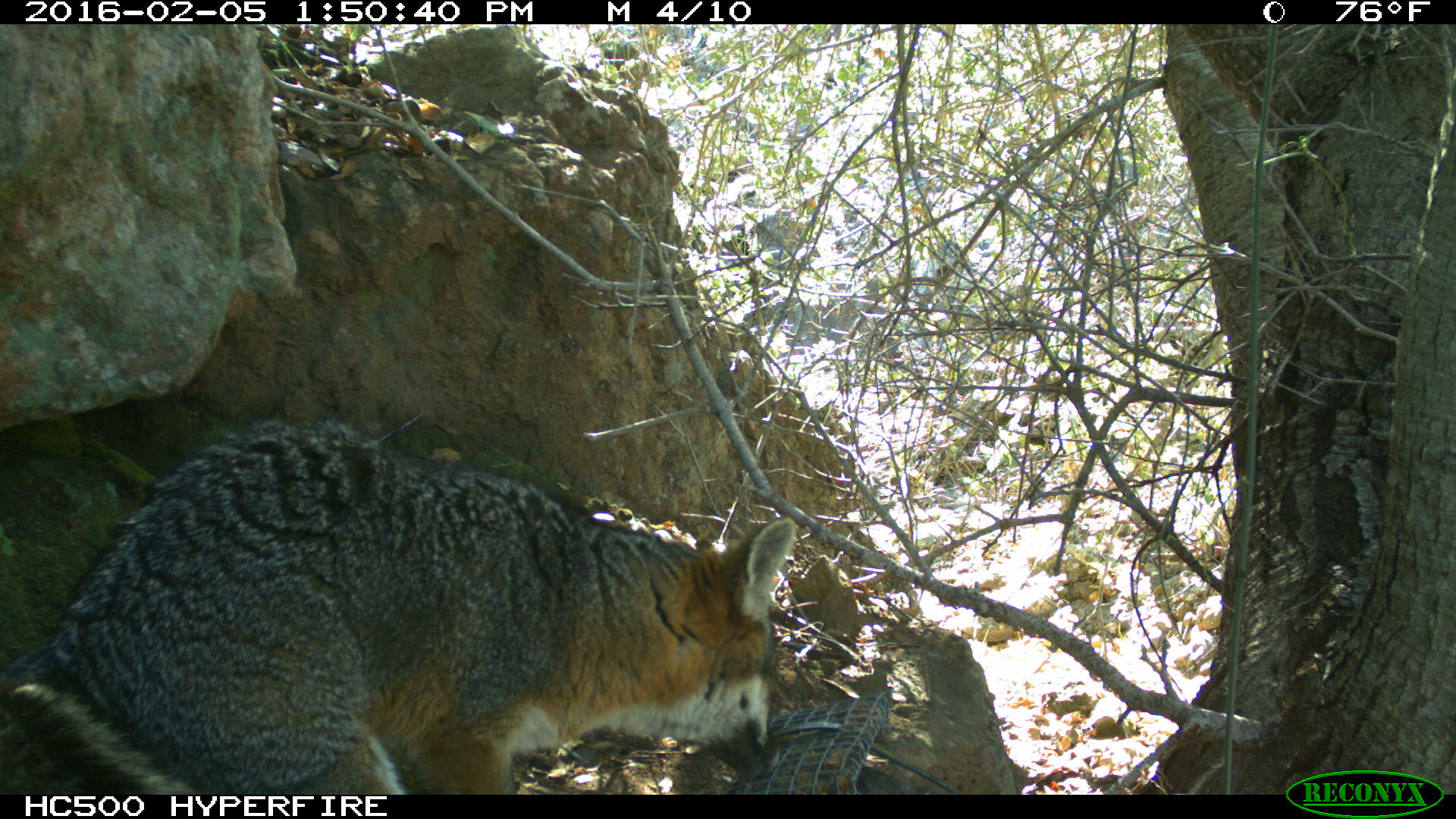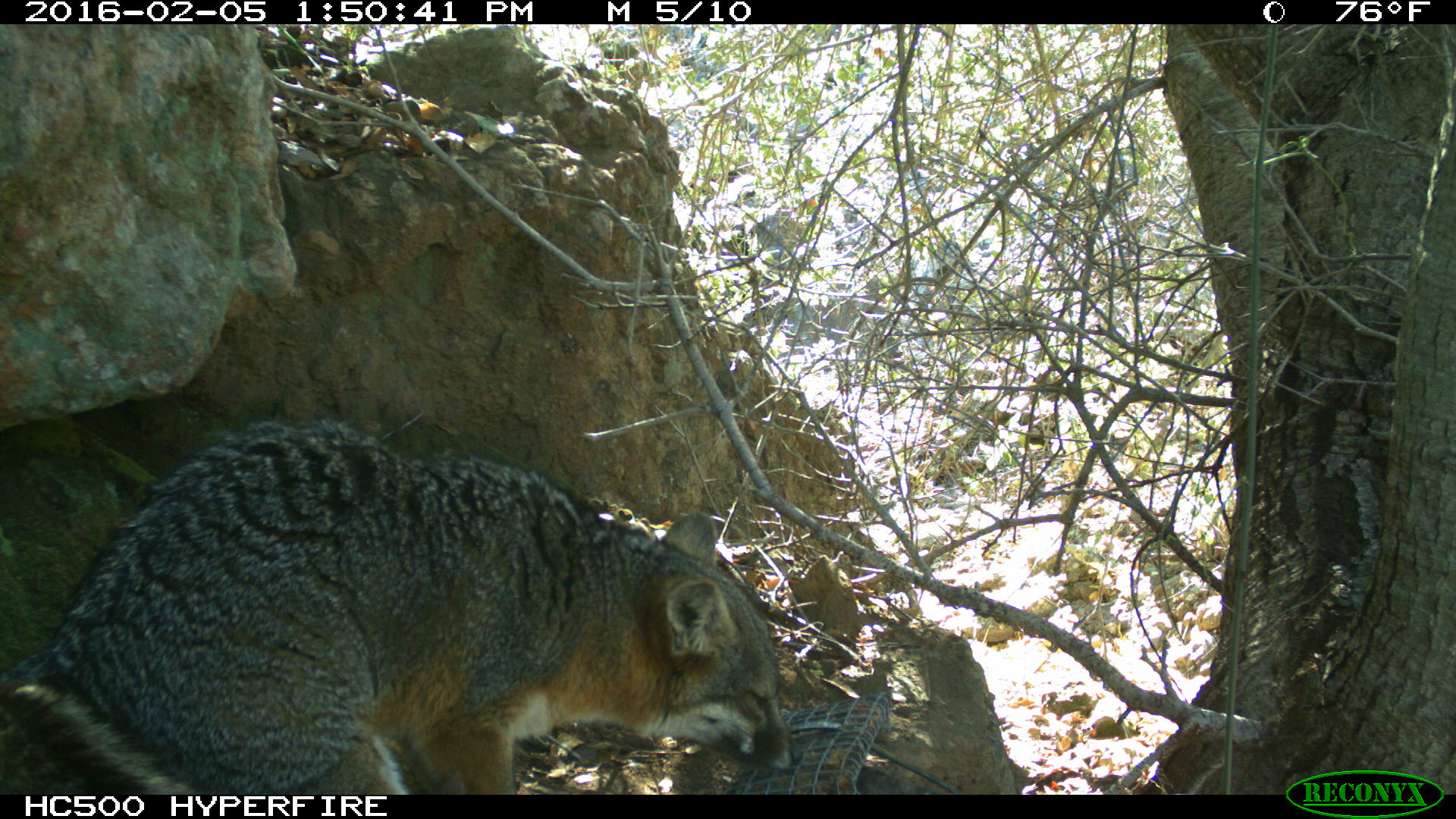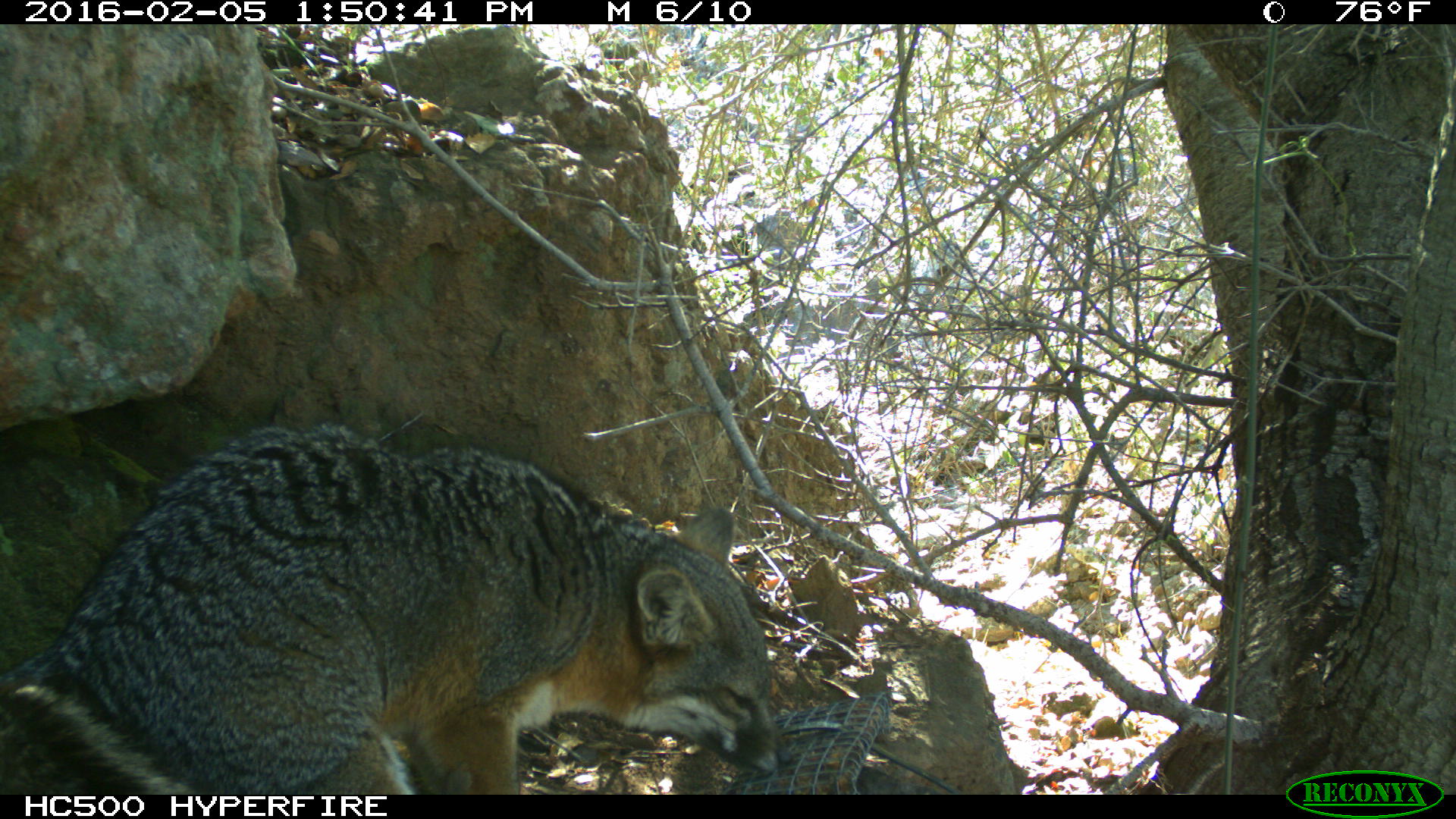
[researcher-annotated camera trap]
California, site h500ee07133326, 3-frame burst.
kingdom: Animalia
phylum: Chordata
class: Mammalia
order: Carnivora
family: Canidae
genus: Urocyon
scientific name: Urocyon littoralis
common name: island fox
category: fox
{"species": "fox (island fox) (Urocyon littoralis)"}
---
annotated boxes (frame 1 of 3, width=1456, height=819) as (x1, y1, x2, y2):
fox: (0, 419, 795, 794)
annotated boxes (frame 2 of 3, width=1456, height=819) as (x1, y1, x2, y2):
fox: (0, 414, 802, 794)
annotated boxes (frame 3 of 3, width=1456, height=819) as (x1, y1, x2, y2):
fox: (0, 424, 795, 794)